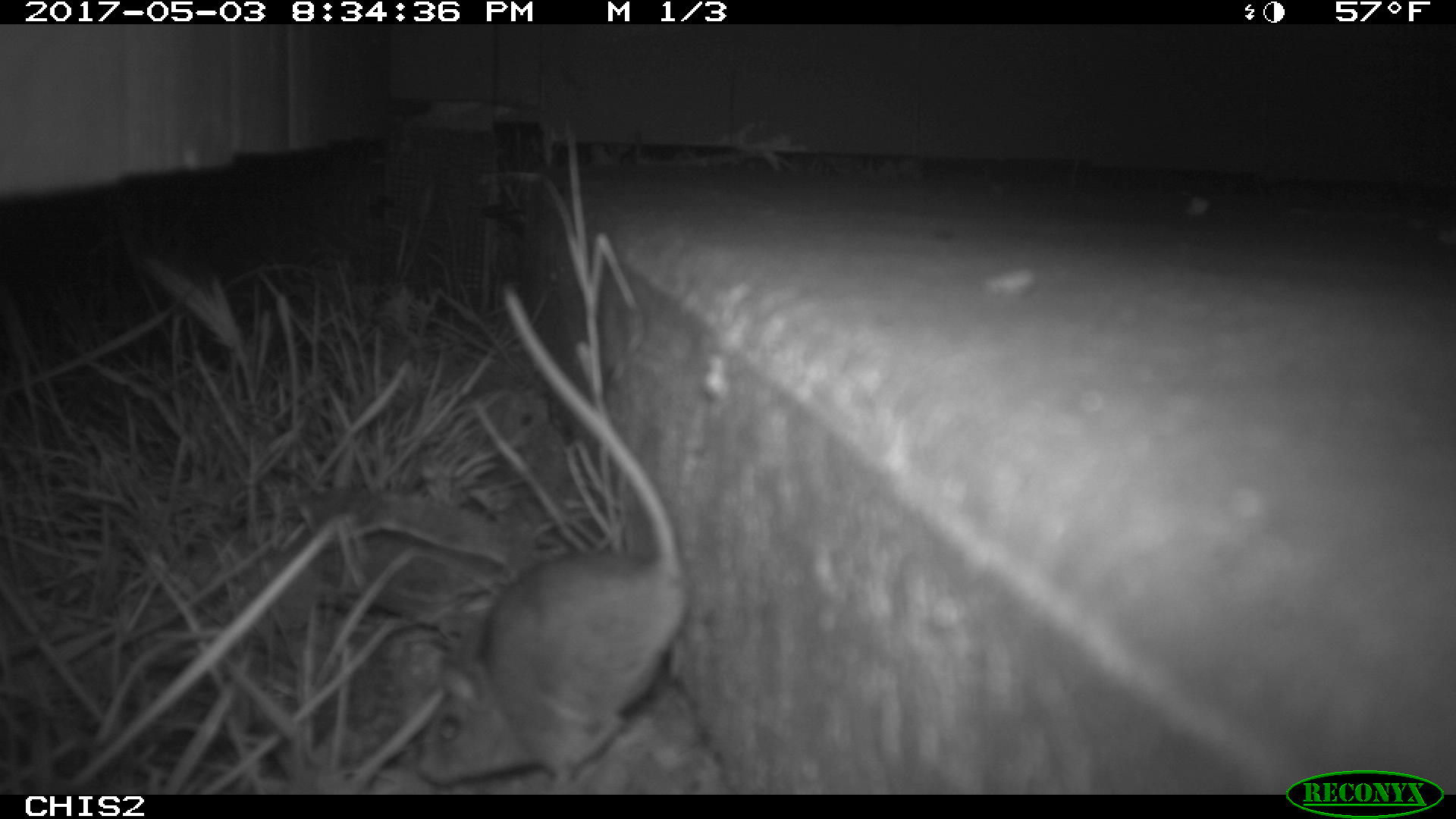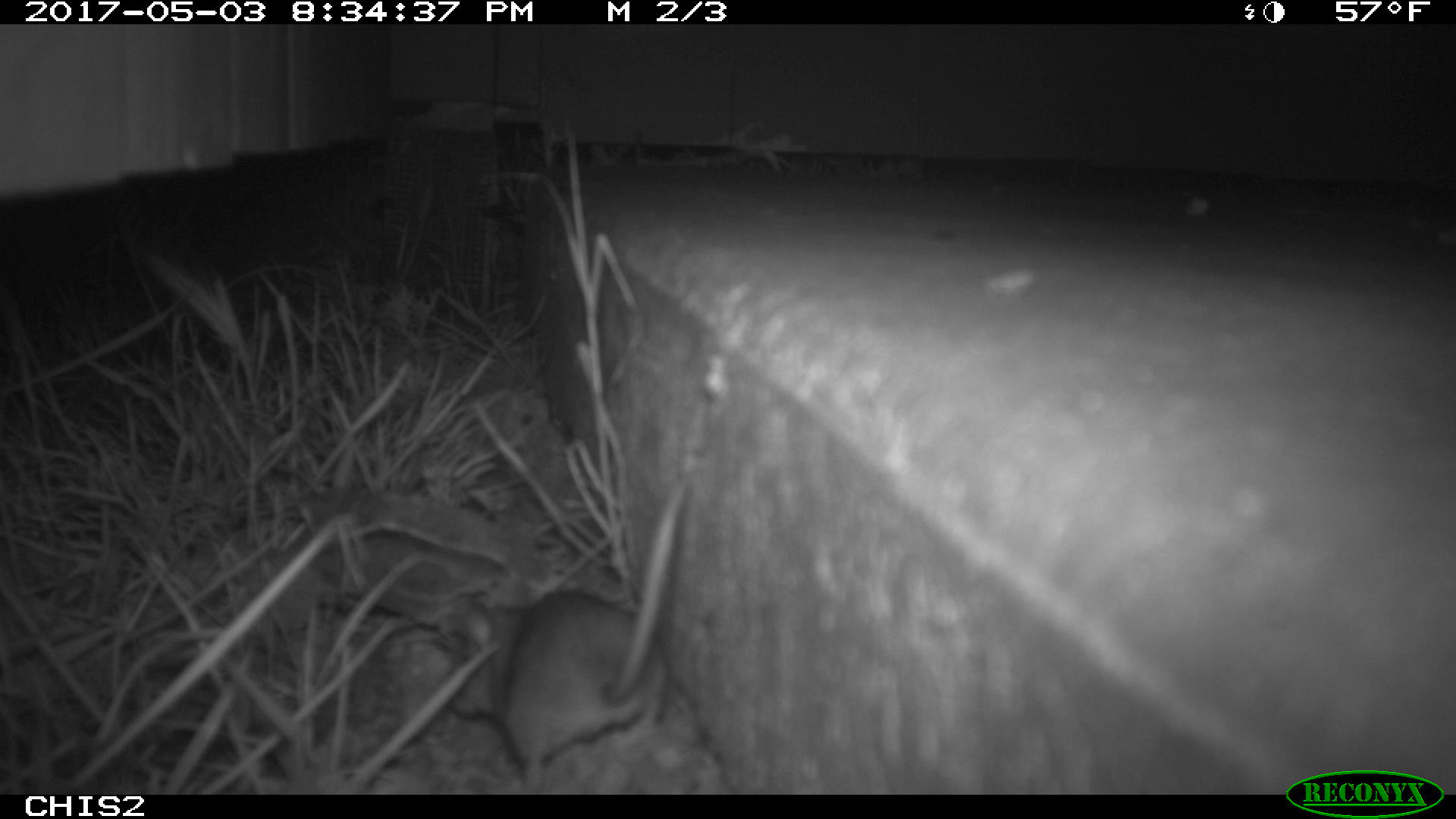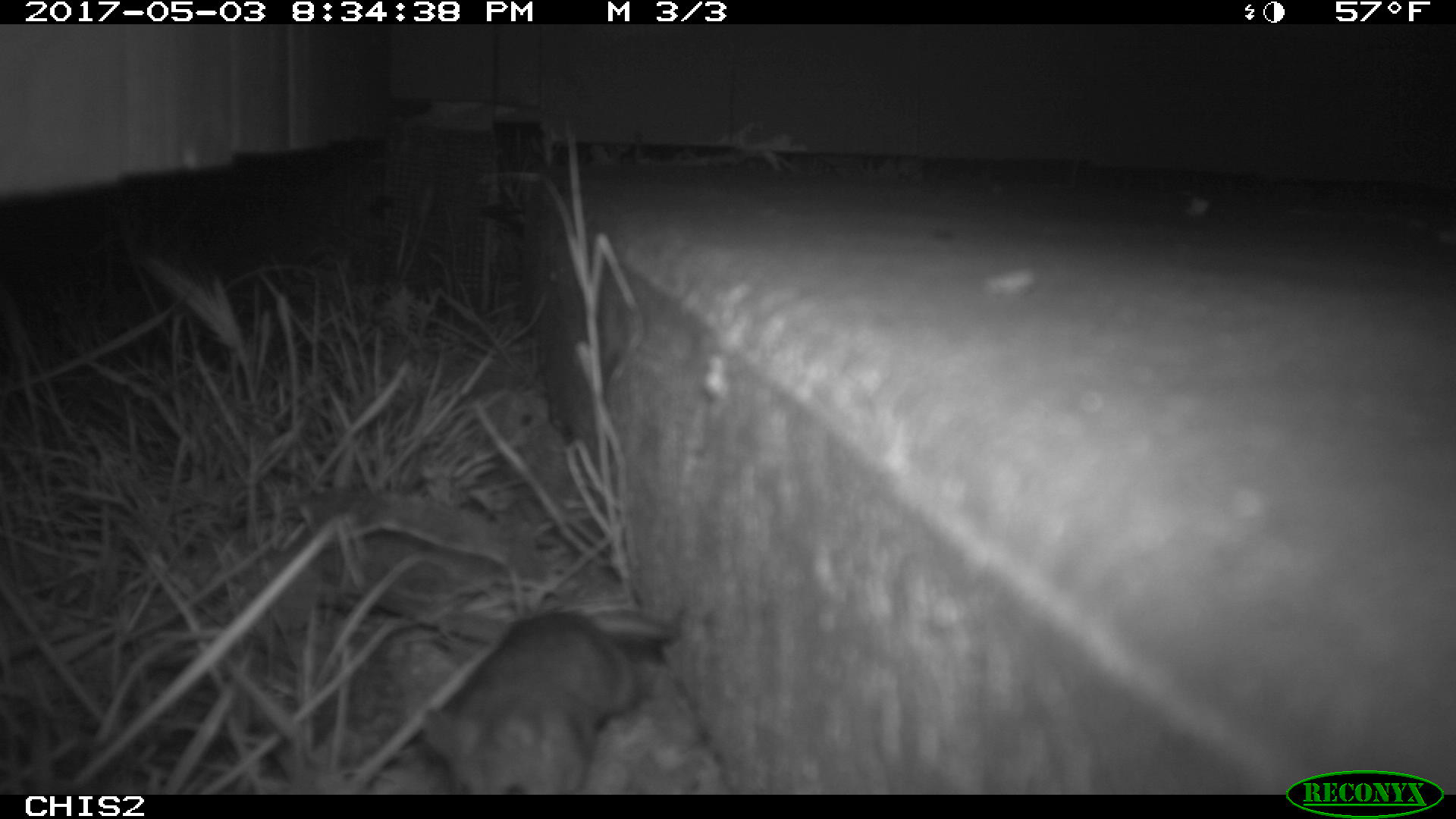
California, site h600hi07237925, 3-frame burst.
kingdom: Animalia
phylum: Chordata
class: Mammalia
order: Rodentia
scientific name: Rodentia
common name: rodent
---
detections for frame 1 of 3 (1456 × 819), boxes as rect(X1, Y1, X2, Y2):
rodent: rect(417, 280, 689, 789)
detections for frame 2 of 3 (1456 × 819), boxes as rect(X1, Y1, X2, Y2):
rodent: rect(447, 485, 684, 792)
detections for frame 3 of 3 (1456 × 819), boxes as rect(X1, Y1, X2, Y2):
rodent: rect(421, 607, 646, 794)